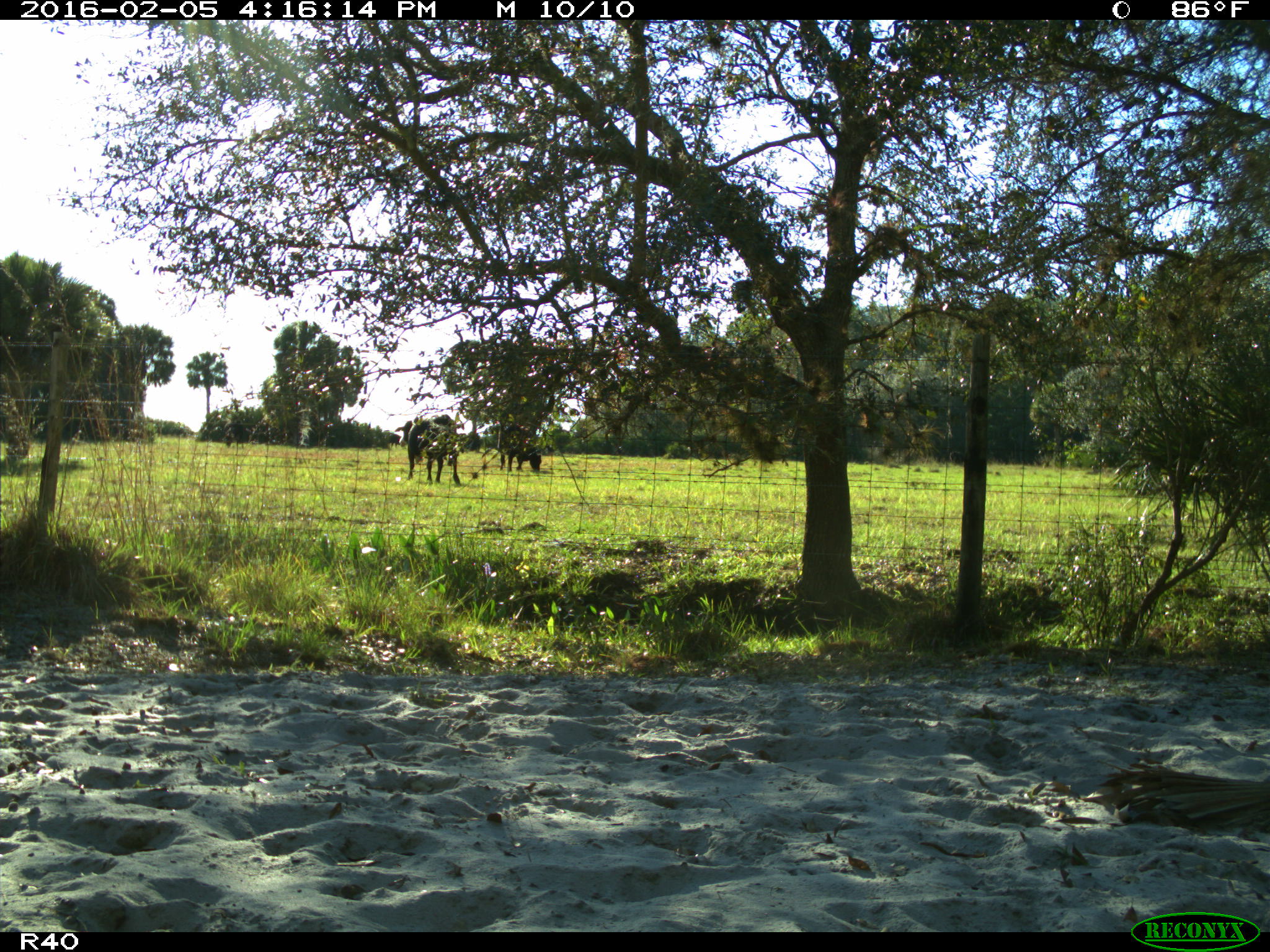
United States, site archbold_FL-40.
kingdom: Animalia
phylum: Chordata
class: Mammalia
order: Artiodactyla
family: Bovidae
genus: Bos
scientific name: Bos taurus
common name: domestic cow